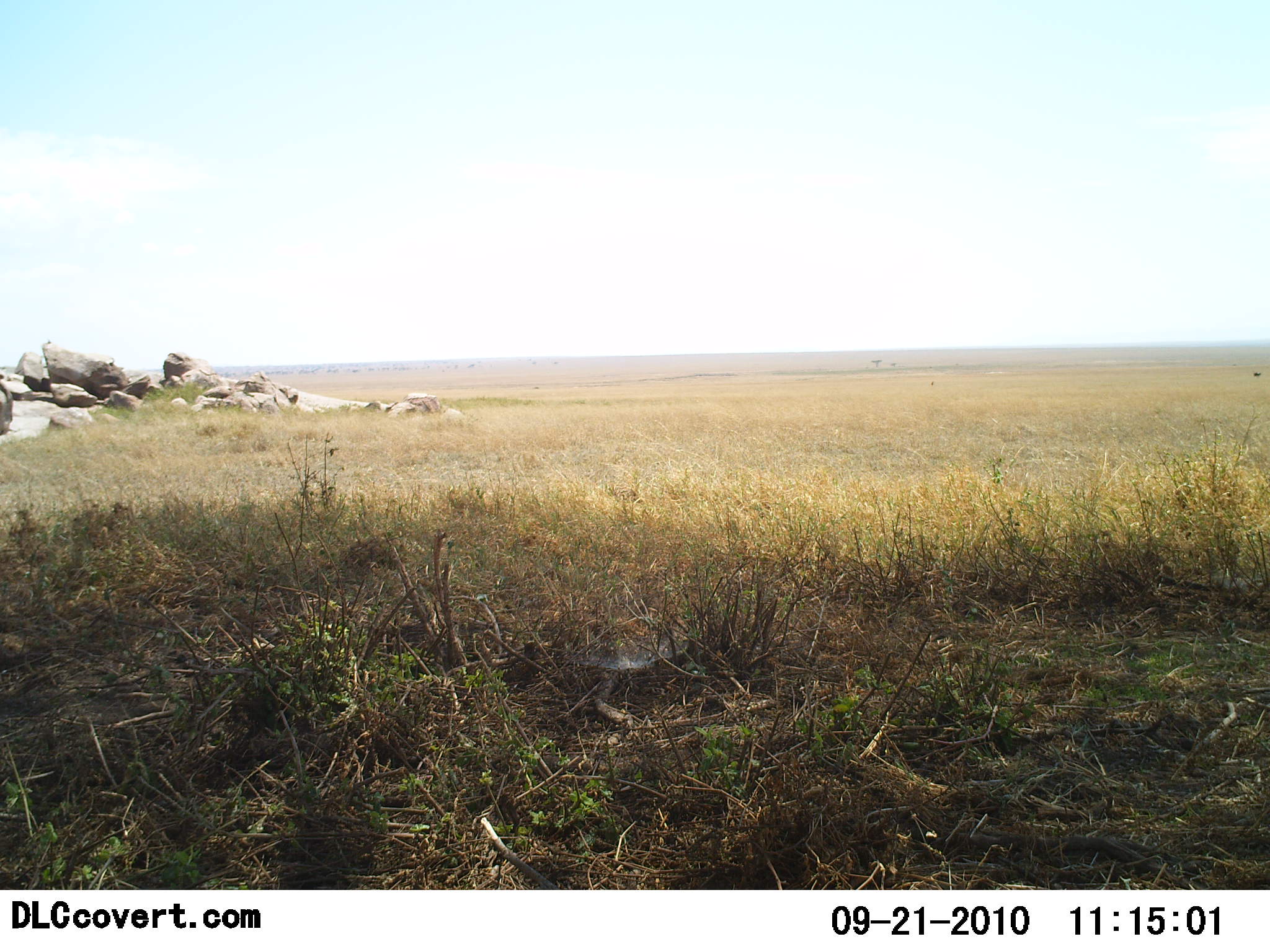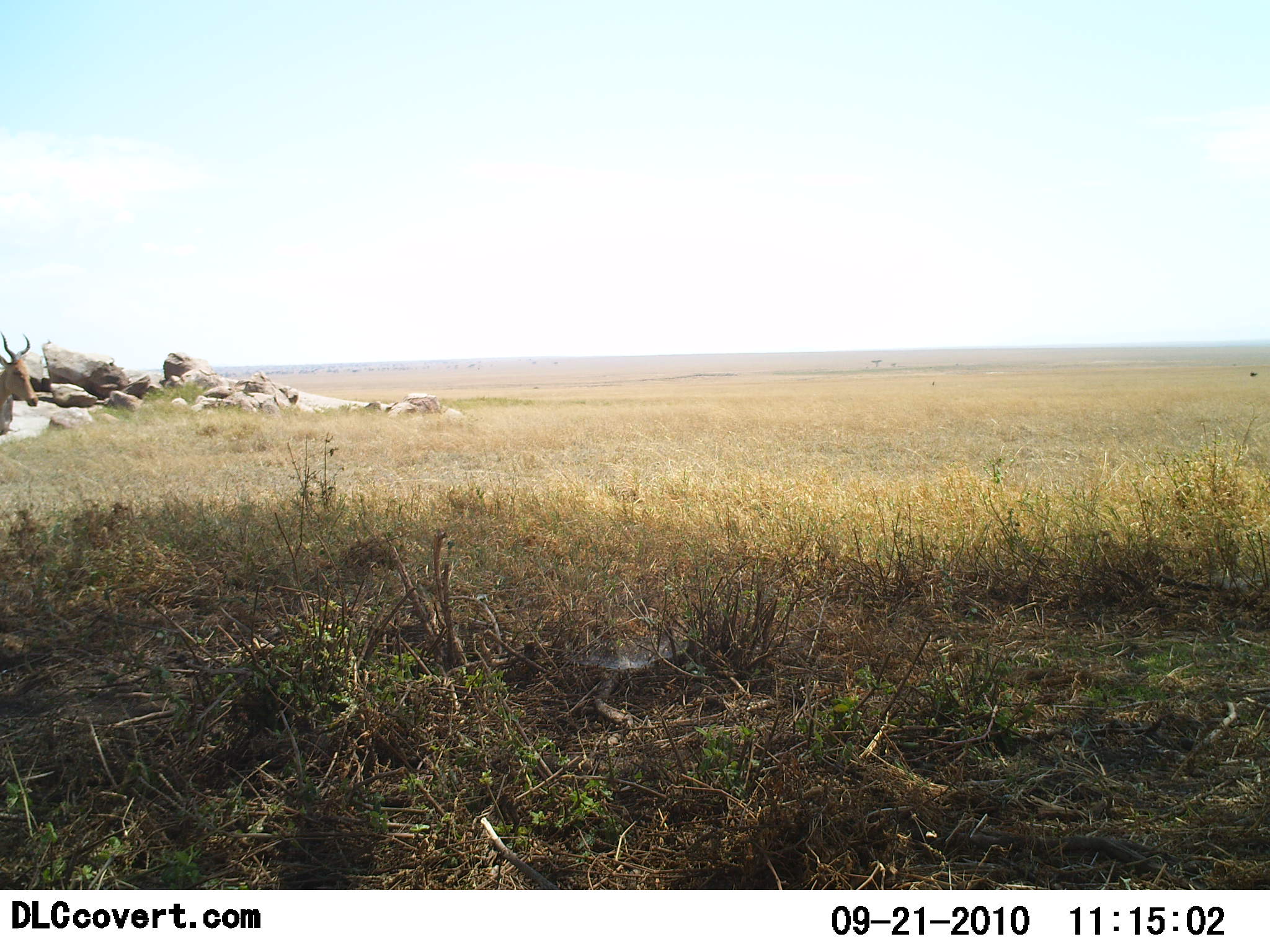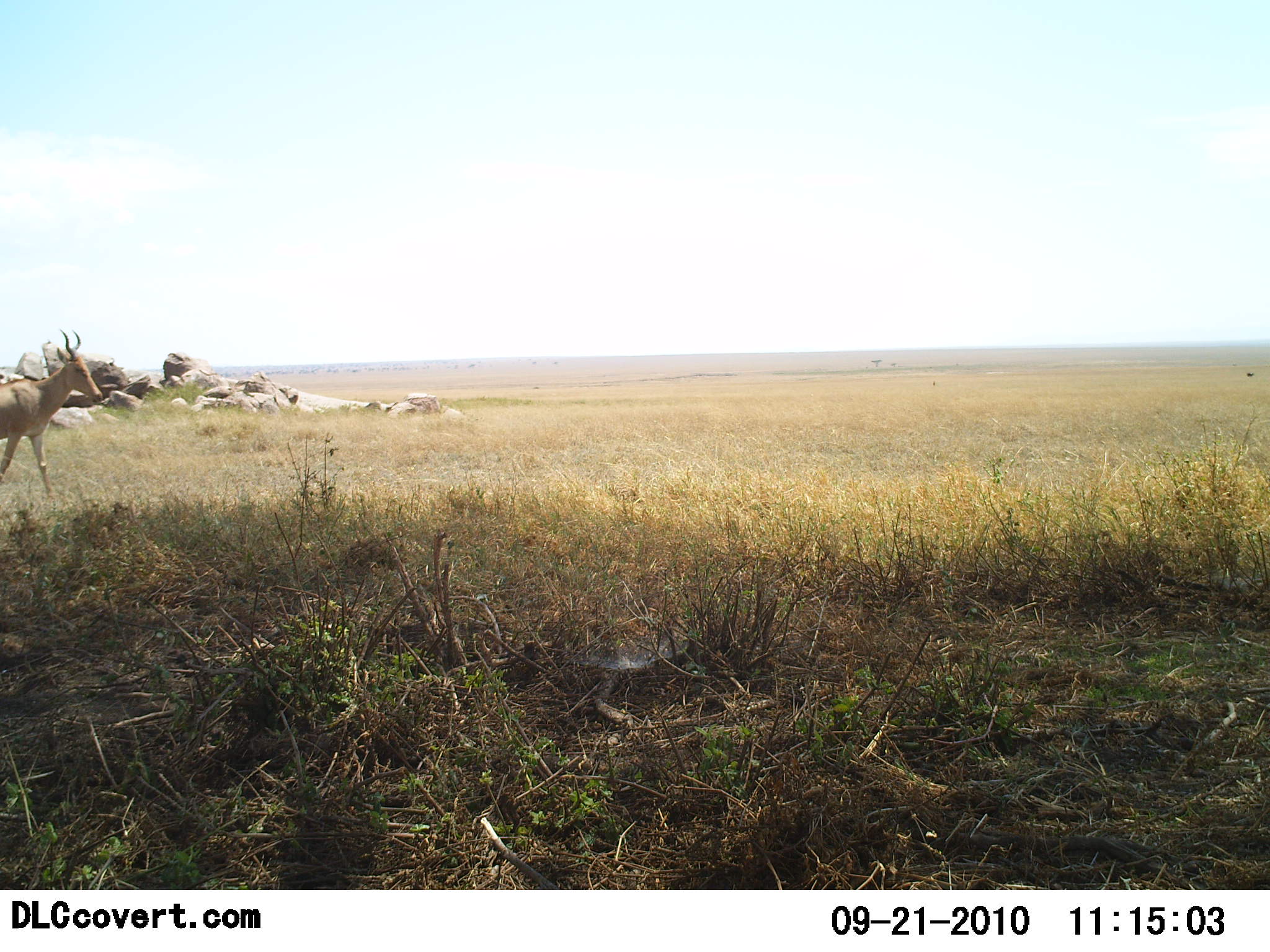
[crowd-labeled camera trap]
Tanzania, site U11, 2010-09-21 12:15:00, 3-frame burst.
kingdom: Animalia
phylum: Chordata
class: Mammalia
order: Artiodactyla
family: Bovidae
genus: Alcelaphus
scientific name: Alcelaphus buselaphus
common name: hartebeest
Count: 1.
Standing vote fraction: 27%.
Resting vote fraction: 0%.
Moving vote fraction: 82%.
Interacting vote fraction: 0%.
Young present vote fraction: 0%.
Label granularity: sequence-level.